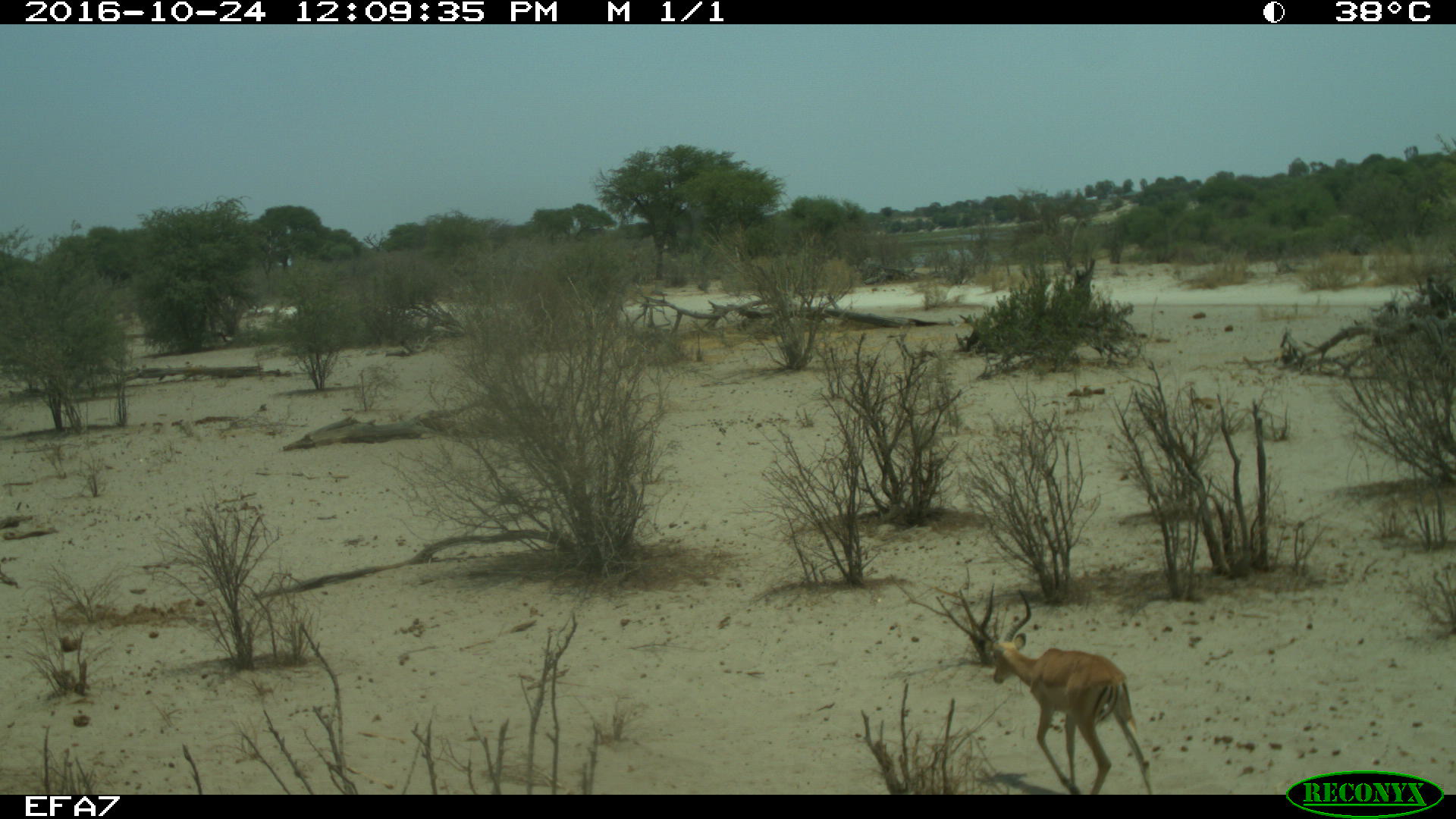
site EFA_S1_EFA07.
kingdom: Animalia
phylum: Chordata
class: Mammalia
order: Artiodactyla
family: Bovidae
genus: Aepyceros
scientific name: Aepyceros melampus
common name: impala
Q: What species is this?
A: Impala (Aepyceros melampus).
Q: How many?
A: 1.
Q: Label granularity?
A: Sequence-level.